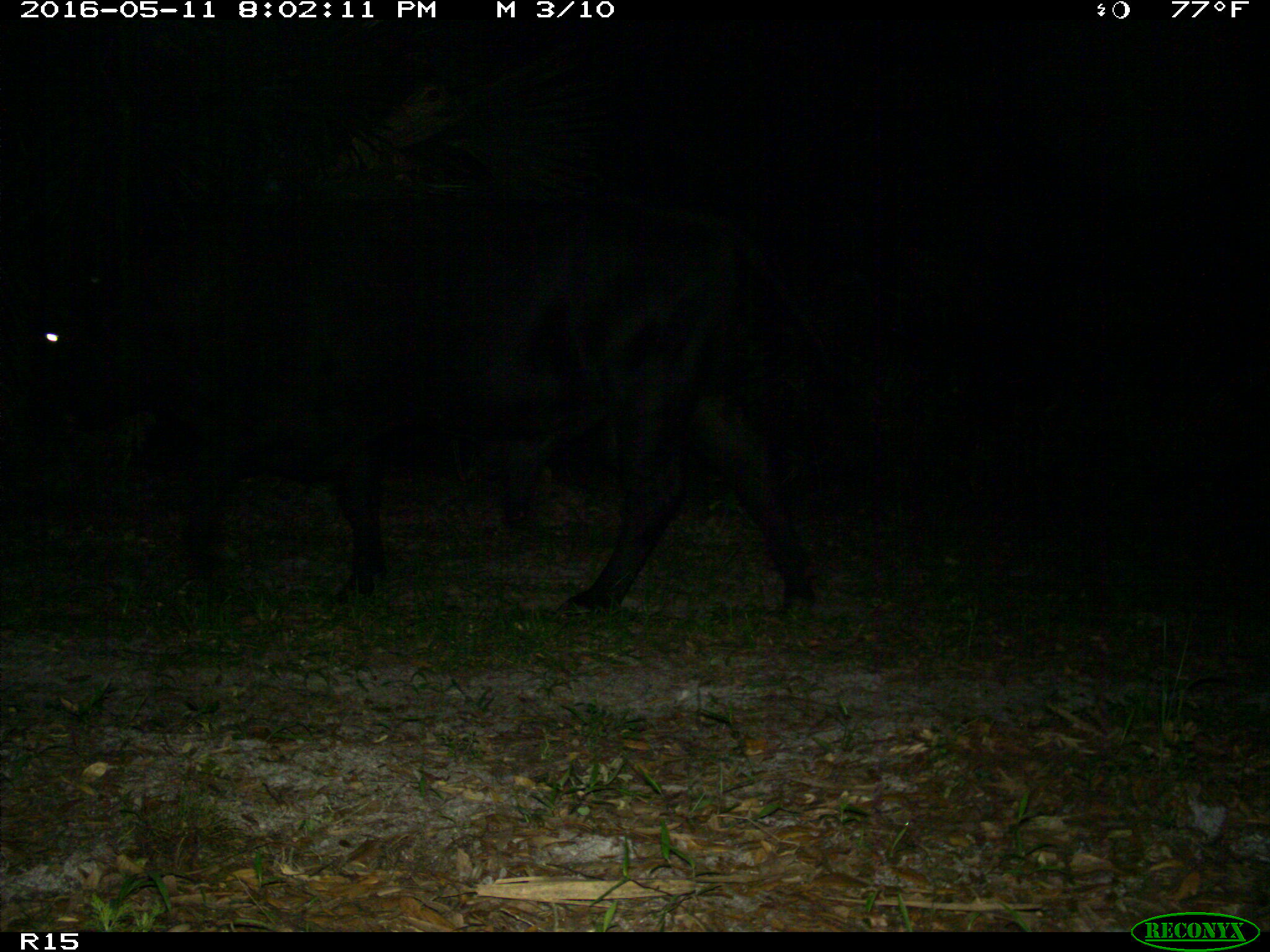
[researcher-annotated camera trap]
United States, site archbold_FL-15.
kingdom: Animalia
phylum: Chordata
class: Mammalia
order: Artiodactyla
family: Bovidae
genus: Bos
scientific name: Bos taurus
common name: domestic cow